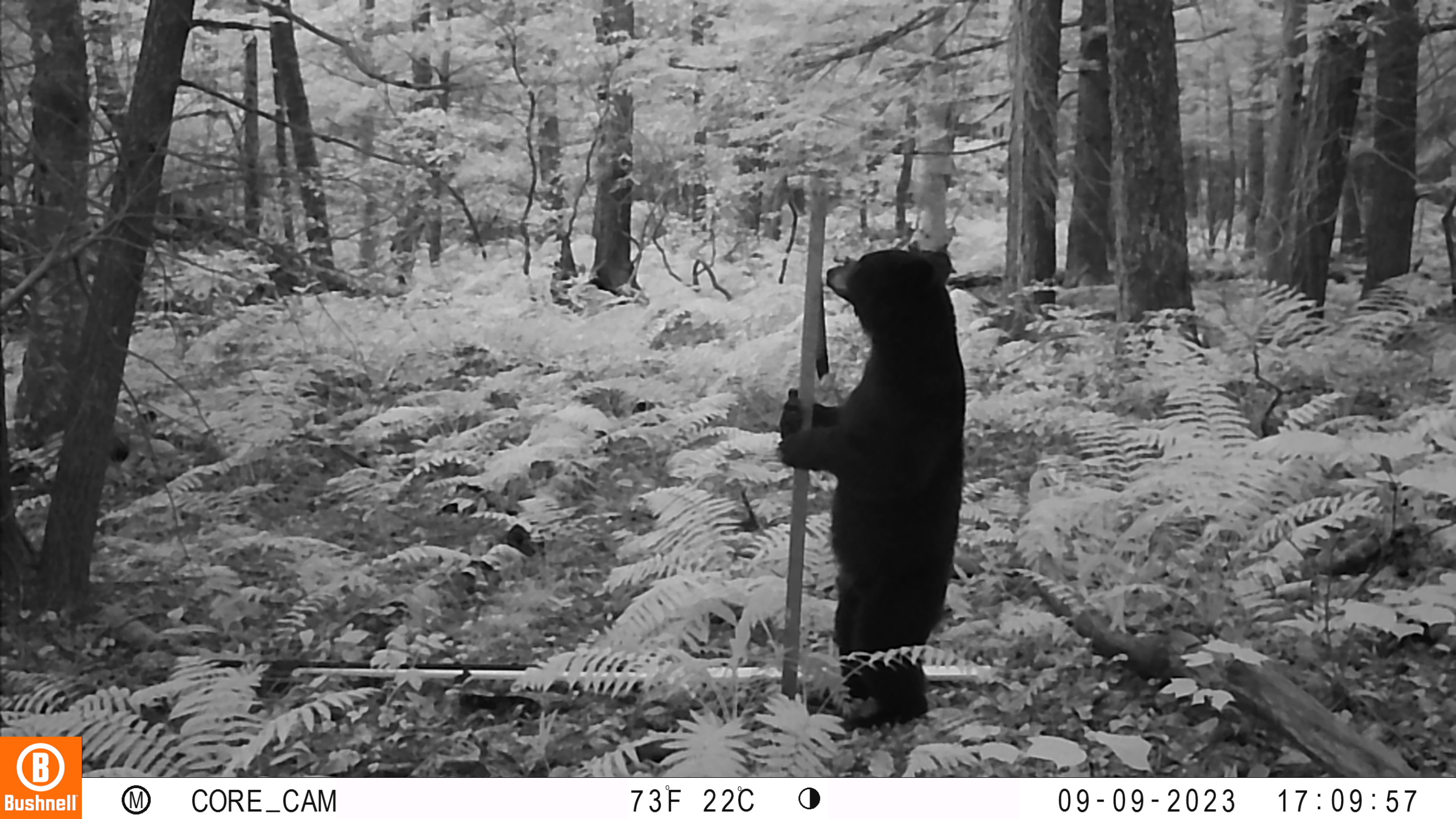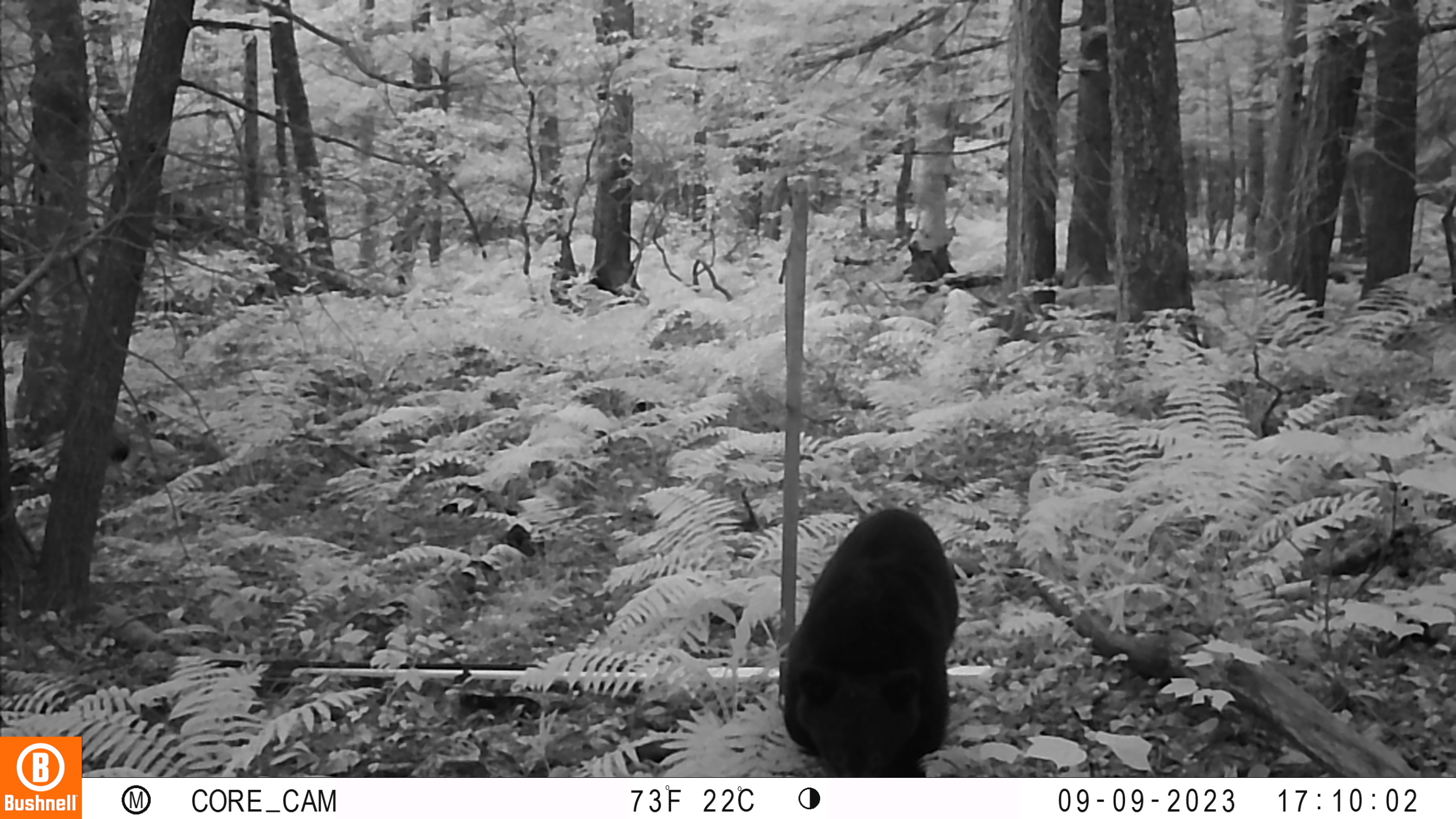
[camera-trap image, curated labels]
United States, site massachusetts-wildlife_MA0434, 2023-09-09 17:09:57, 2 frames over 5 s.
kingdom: Animalia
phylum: Chordata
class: Mammalia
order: Carnivora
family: Ursidae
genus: Ursus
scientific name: Ursus americanus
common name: black bear